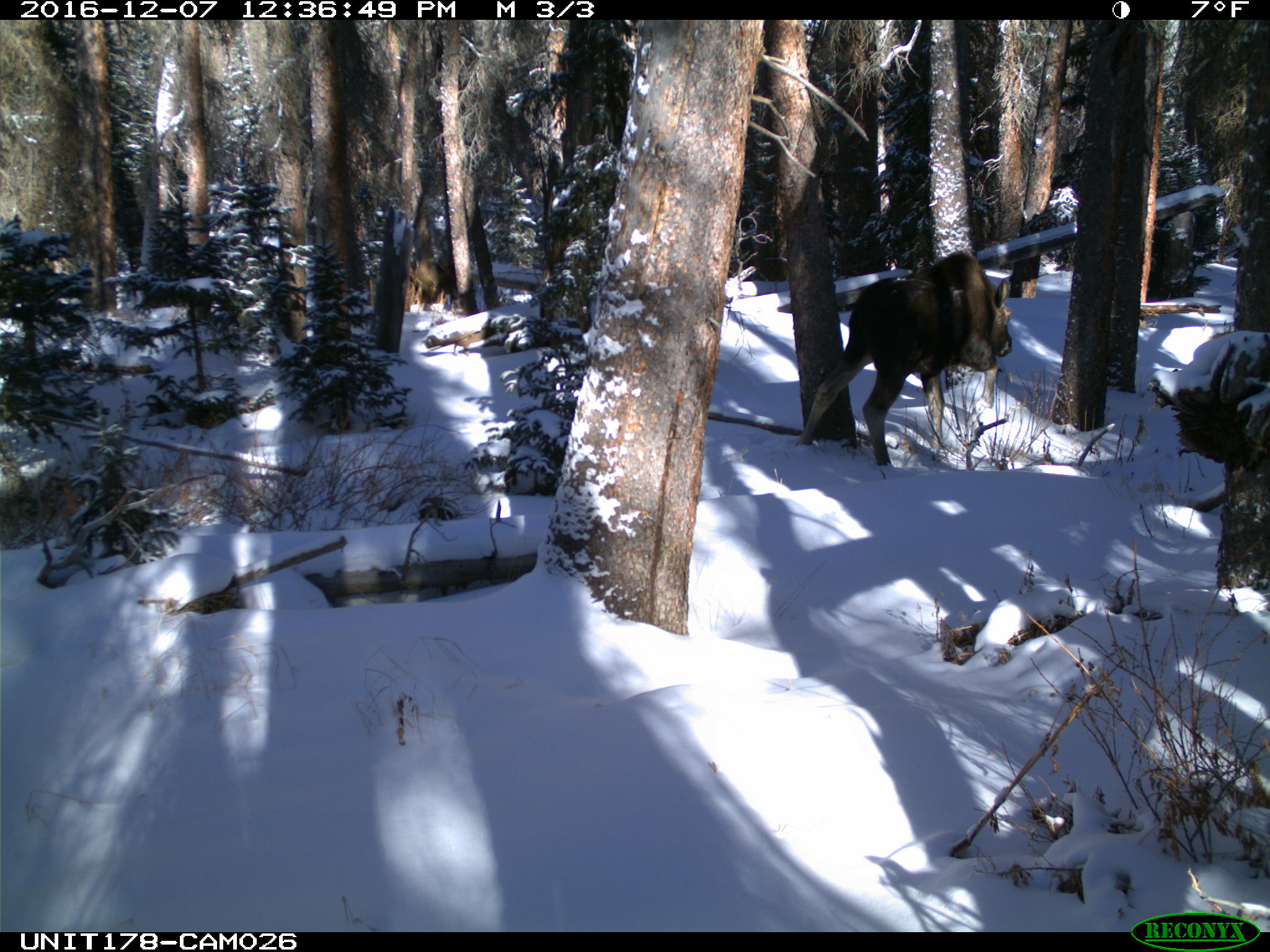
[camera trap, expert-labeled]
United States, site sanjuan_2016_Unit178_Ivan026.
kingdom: Animalia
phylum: Chordata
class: Mammalia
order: Artiodactyla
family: Cervidae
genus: Alces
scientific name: Alces alces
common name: moose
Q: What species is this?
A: Alces alces (moose).